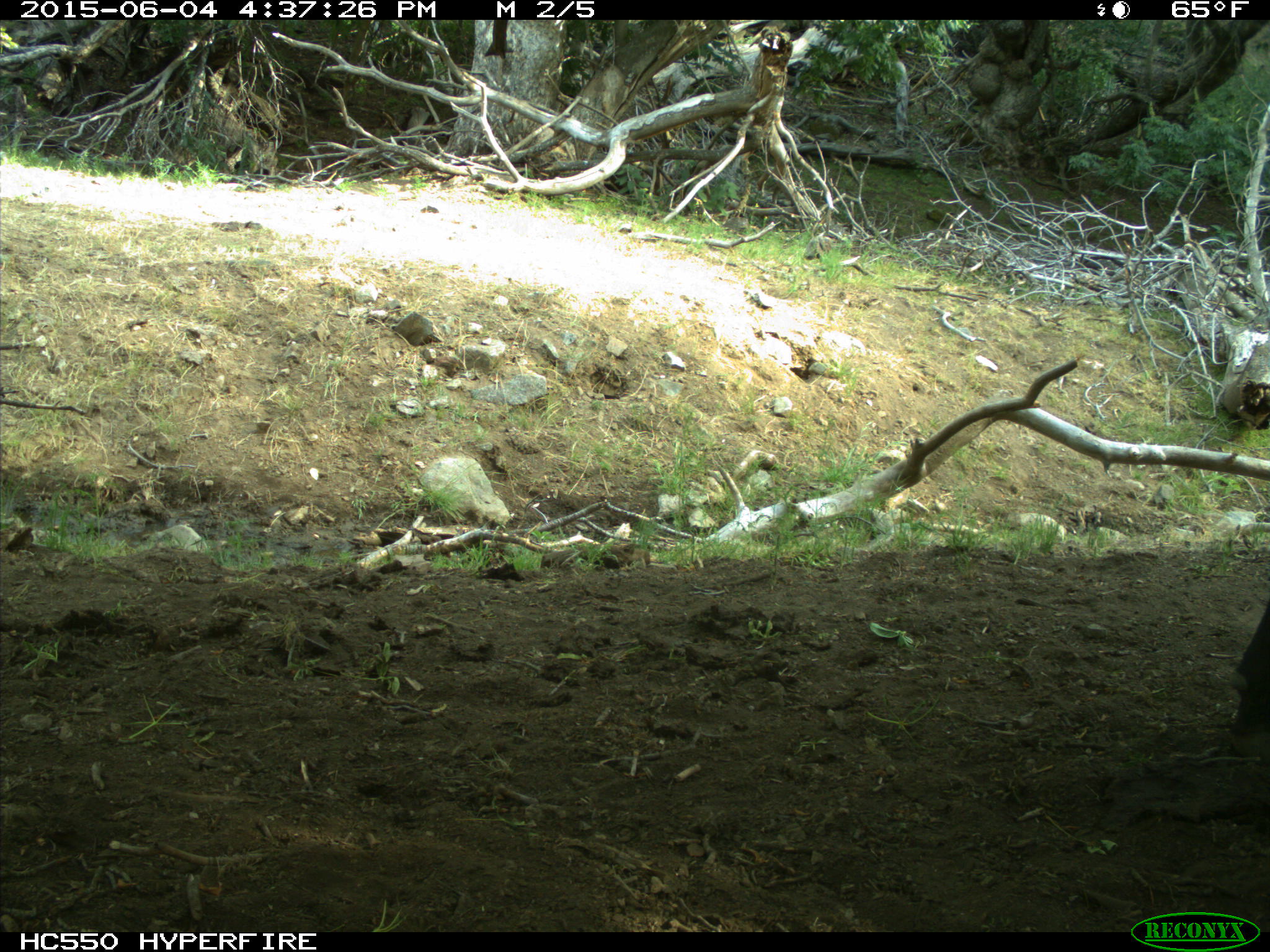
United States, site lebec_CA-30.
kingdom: Animalia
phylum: Chordata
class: Mammalia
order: Artiodactyla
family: Bovidae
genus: Bos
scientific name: Bos taurus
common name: domestic cow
Bos taurus (domestic cow).